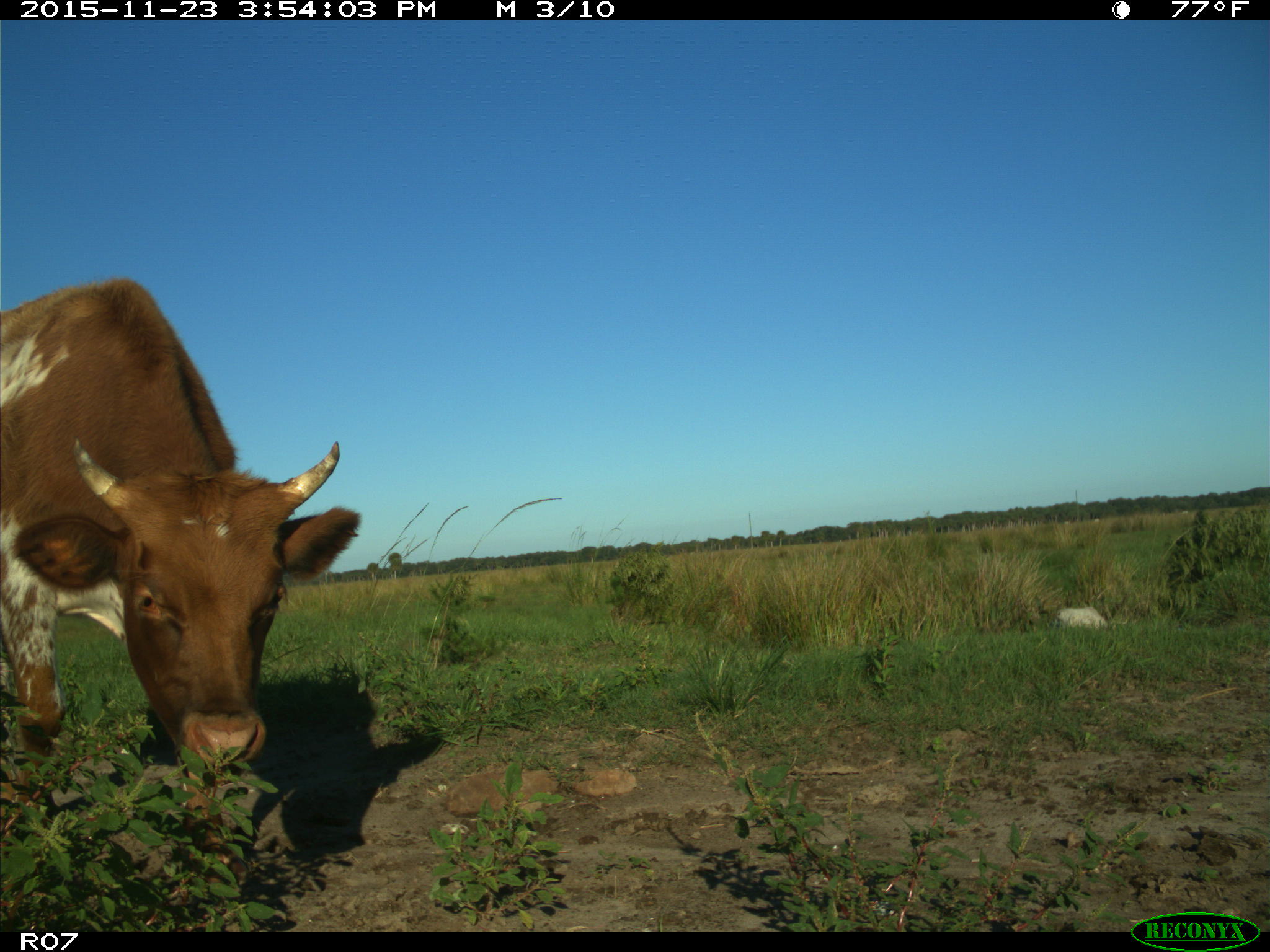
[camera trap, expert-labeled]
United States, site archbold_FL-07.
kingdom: Animalia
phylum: Chordata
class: Mammalia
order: Artiodactyla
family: Bovidae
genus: Bos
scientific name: Bos taurus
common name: domestic cow